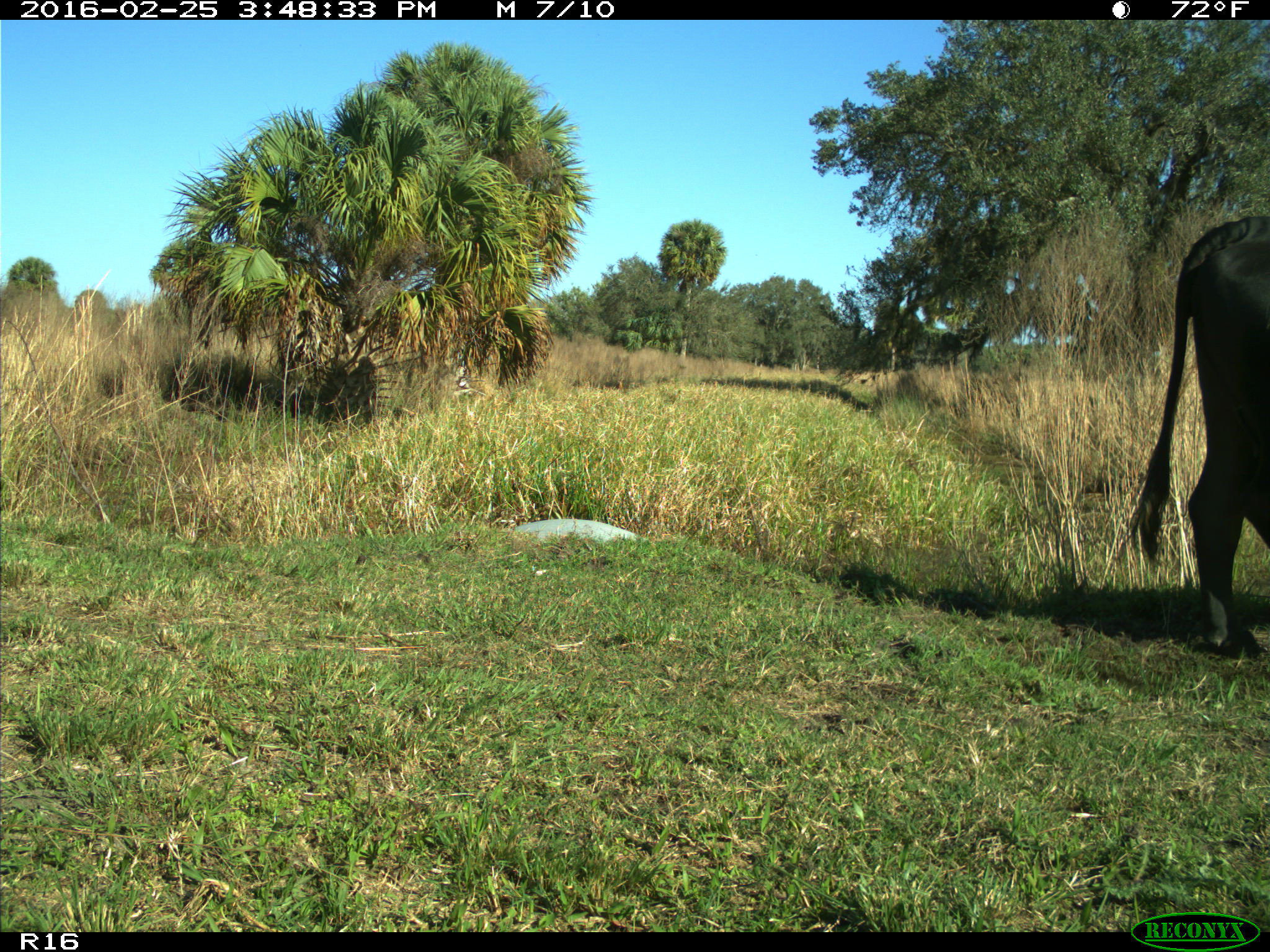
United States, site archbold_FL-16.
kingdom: Animalia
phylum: Chordata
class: Mammalia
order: Artiodactyla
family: Bovidae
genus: Bos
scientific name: Bos taurus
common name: domestic cow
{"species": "Bos taurus (domestic cow)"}